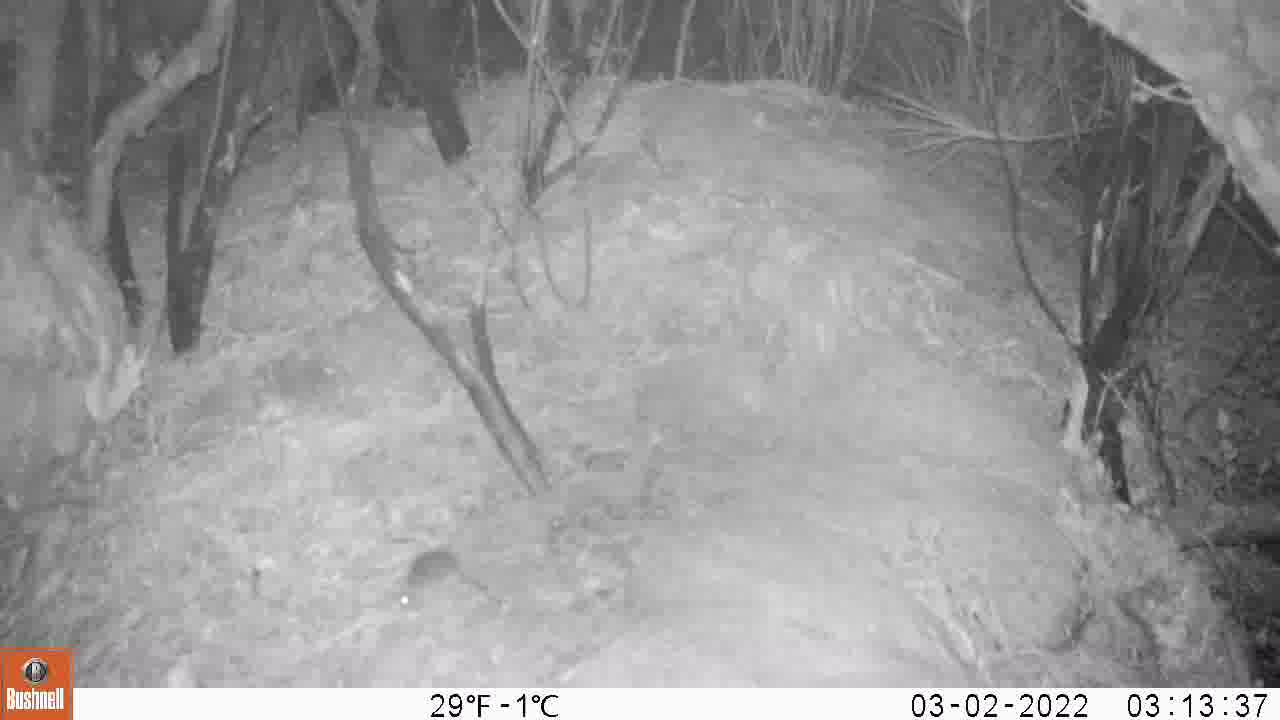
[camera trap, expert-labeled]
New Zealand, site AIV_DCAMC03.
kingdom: Animalia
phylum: Chordata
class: Mammalia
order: Rodentia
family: Muridae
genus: Mus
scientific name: Mus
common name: mouse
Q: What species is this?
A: Mouse (Mus).